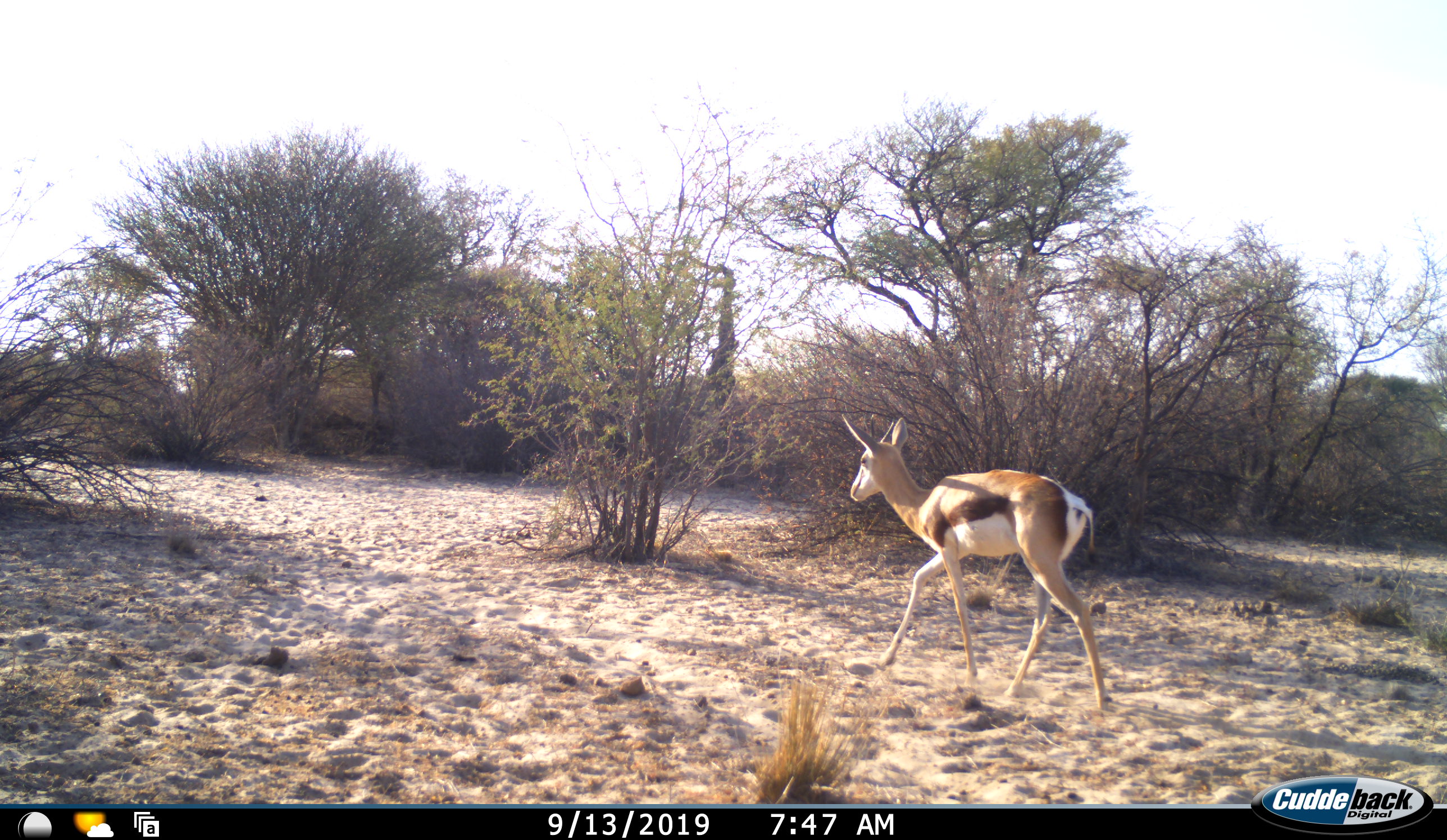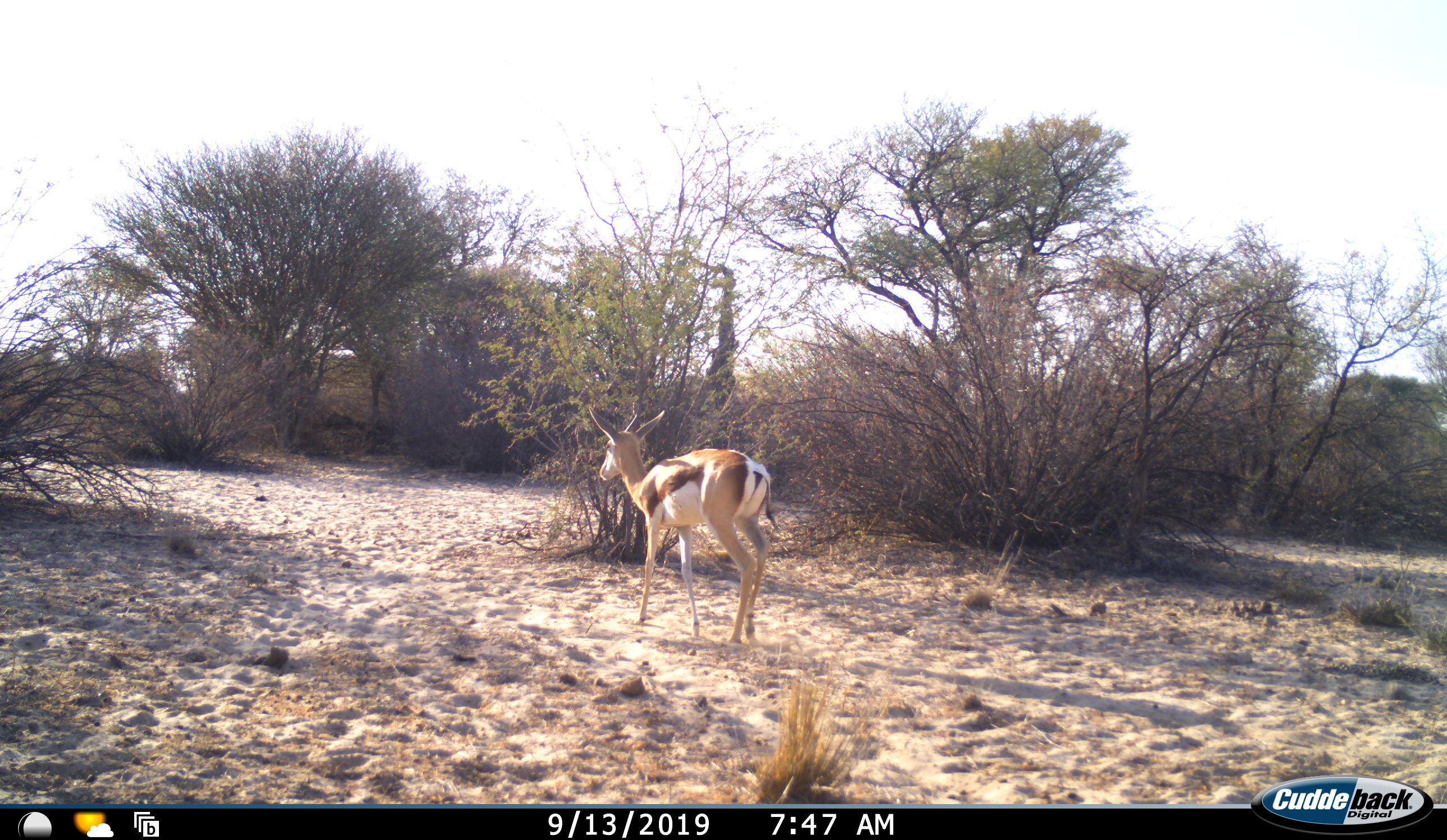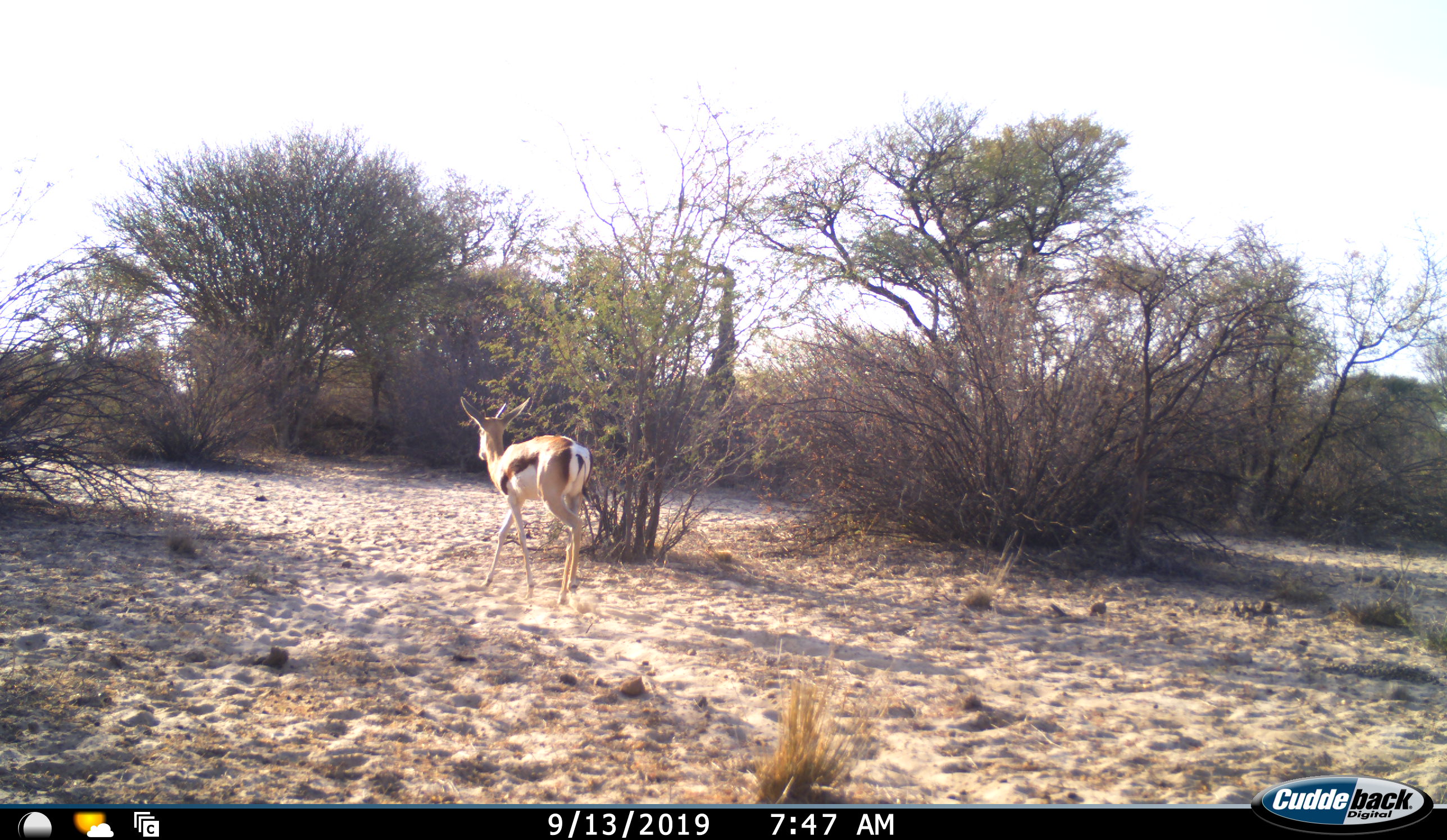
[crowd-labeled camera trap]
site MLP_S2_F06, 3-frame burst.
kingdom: Animalia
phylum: Chordata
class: Mammalia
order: Artiodactyla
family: Bovidae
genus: Antidorcas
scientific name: Antidorcas marsupialis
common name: springbok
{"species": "springbok (Antidorcas marsupialis)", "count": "1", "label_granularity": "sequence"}